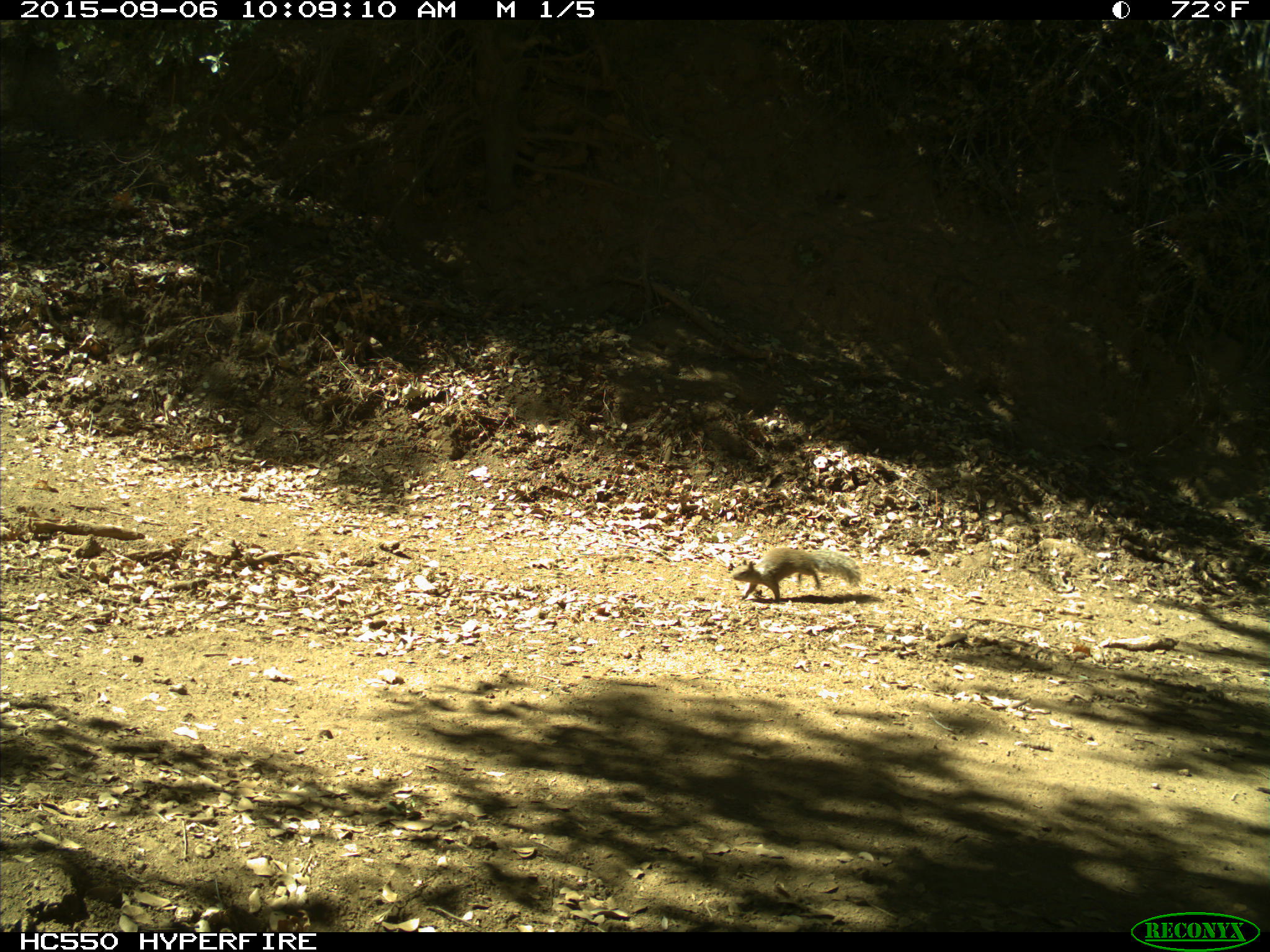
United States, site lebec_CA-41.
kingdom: Animalia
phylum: Chordata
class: Mammalia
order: Rodentia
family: Sciuridae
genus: Otospermophilus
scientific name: Otospermophilus beecheyi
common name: california ground squirrel